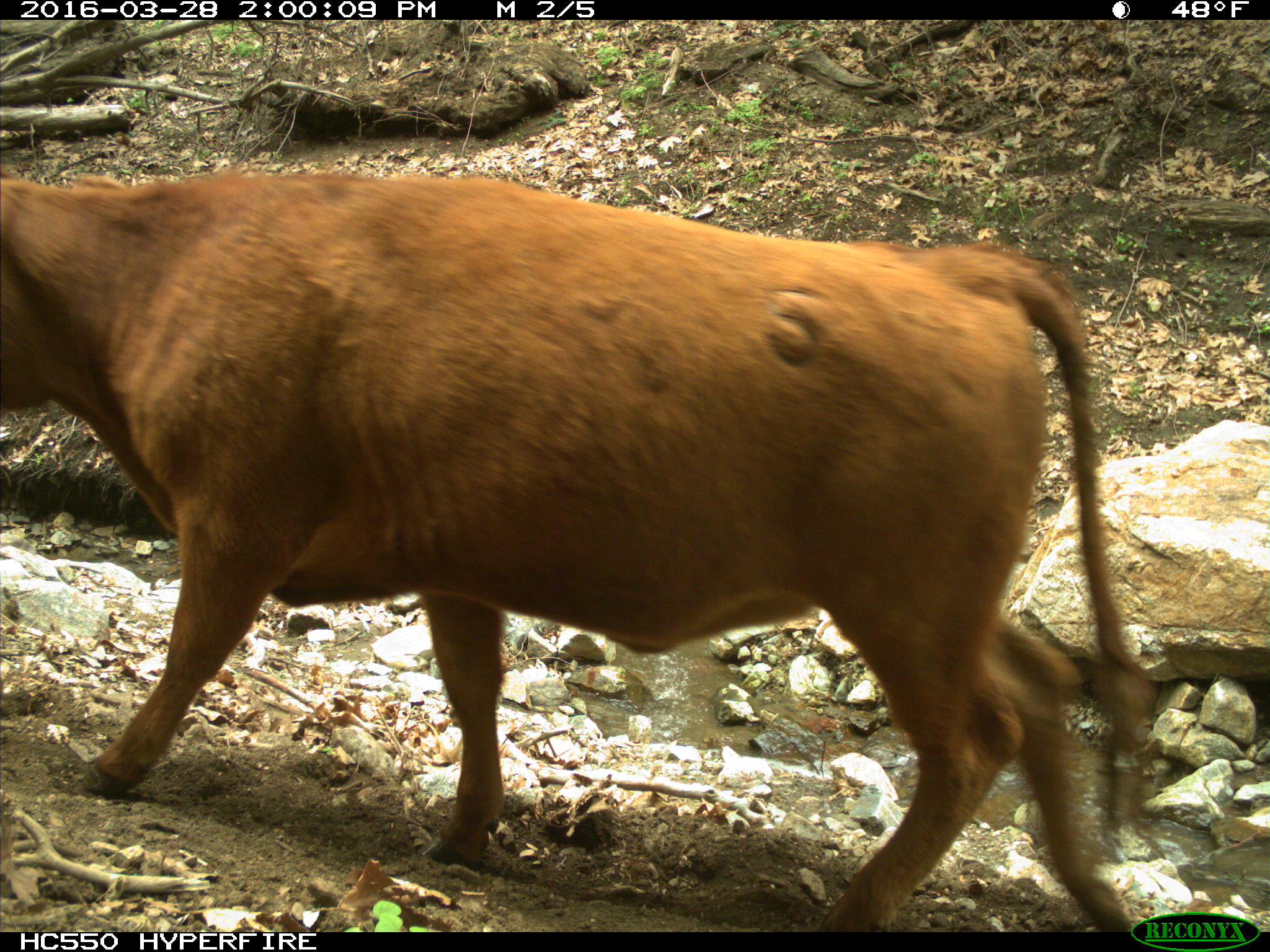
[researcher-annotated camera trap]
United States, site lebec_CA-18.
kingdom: Animalia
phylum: Chordata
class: Mammalia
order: Artiodactyla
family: Bovidae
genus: Bos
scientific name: Bos taurus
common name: domestic cow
Bos taurus (domestic cow).